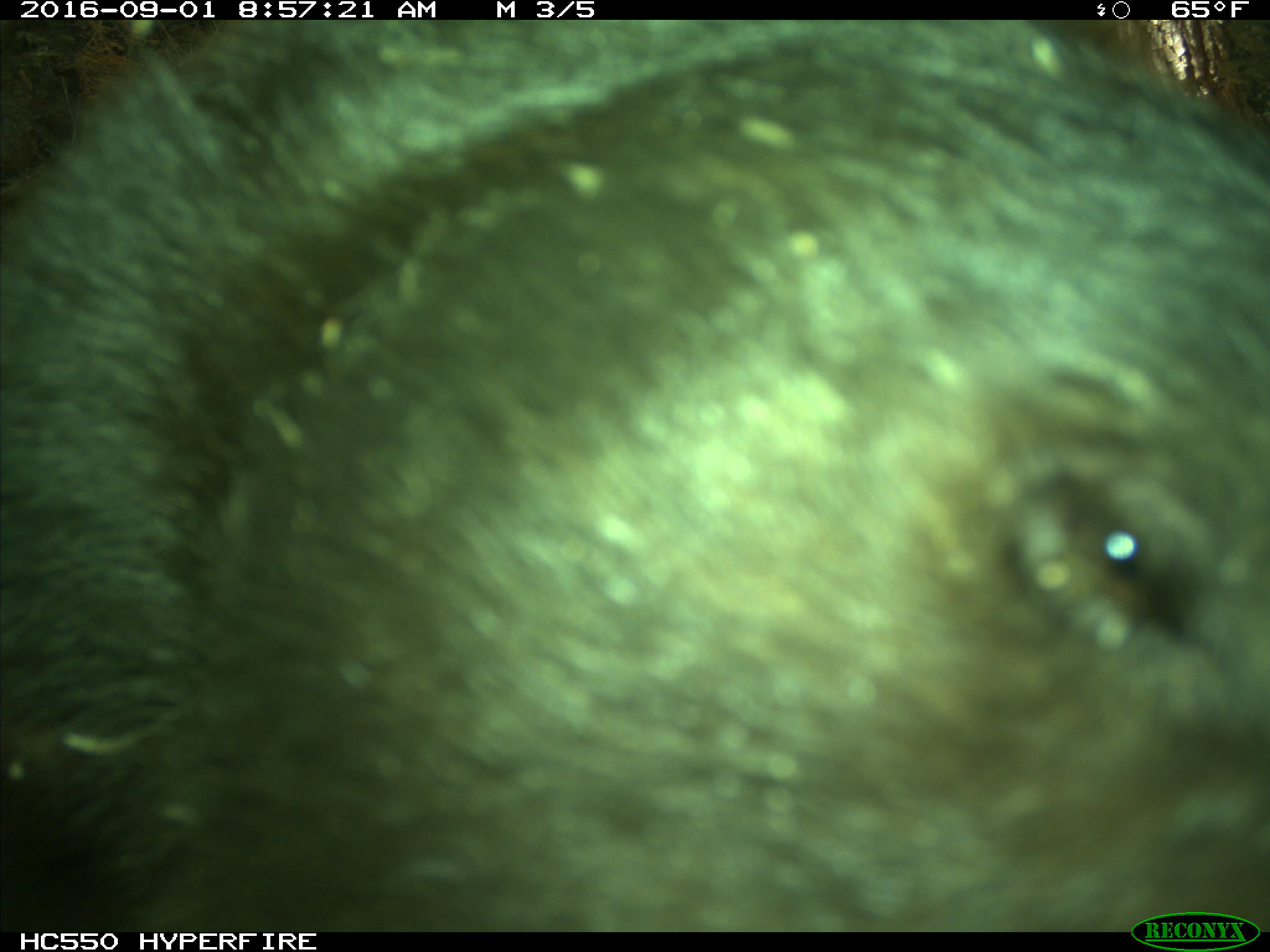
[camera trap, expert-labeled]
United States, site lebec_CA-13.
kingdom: Animalia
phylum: Chordata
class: Mammalia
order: Carnivora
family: Ursidae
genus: Ursus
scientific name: Ursus americanus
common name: american black bear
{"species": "Ursus americanus (american black bear)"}